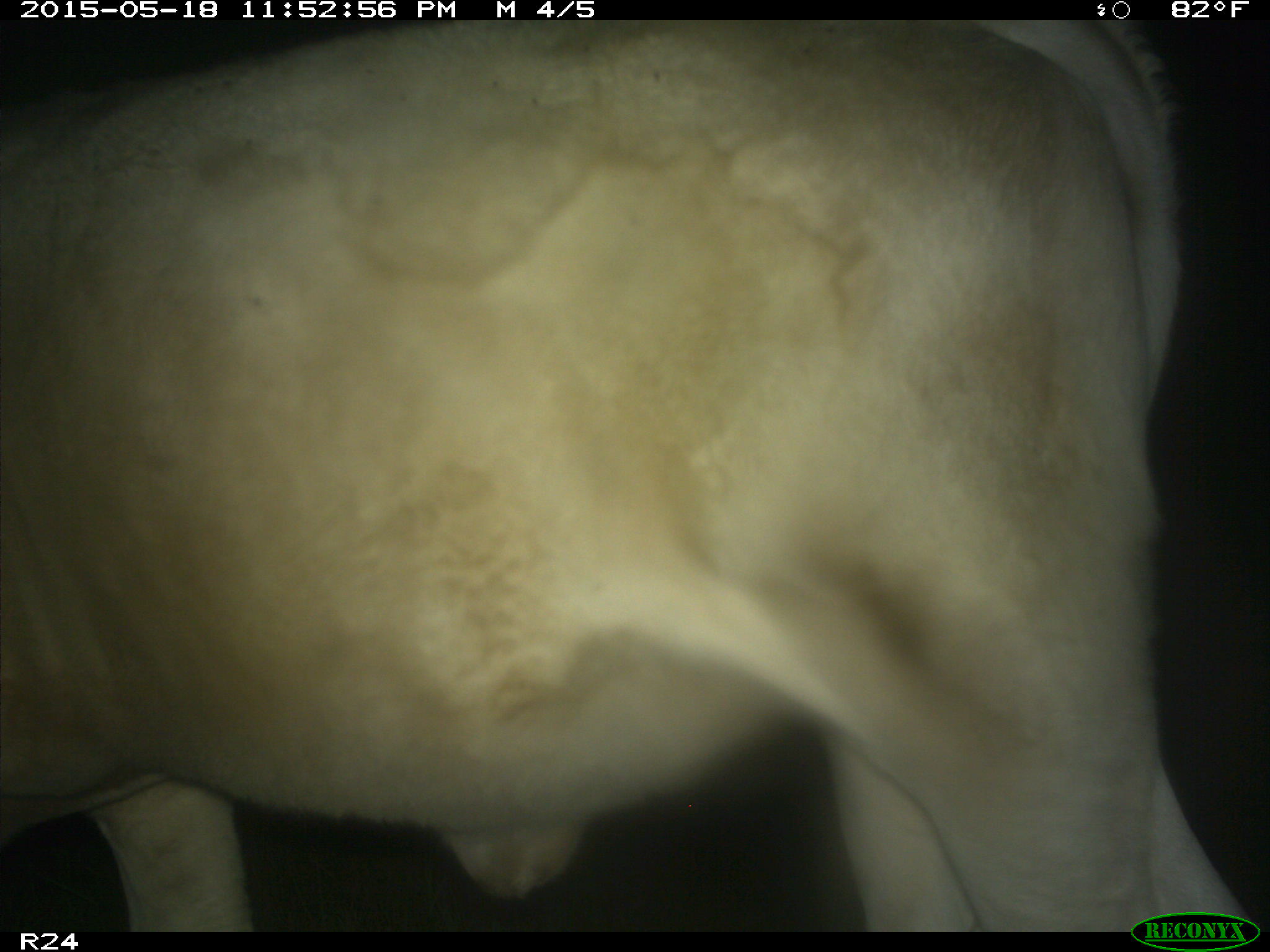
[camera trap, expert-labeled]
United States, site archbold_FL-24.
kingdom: Animalia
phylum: Chordata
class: Mammalia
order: Artiodactyla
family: Bovidae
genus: Bos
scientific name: Bos taurus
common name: domestic cow